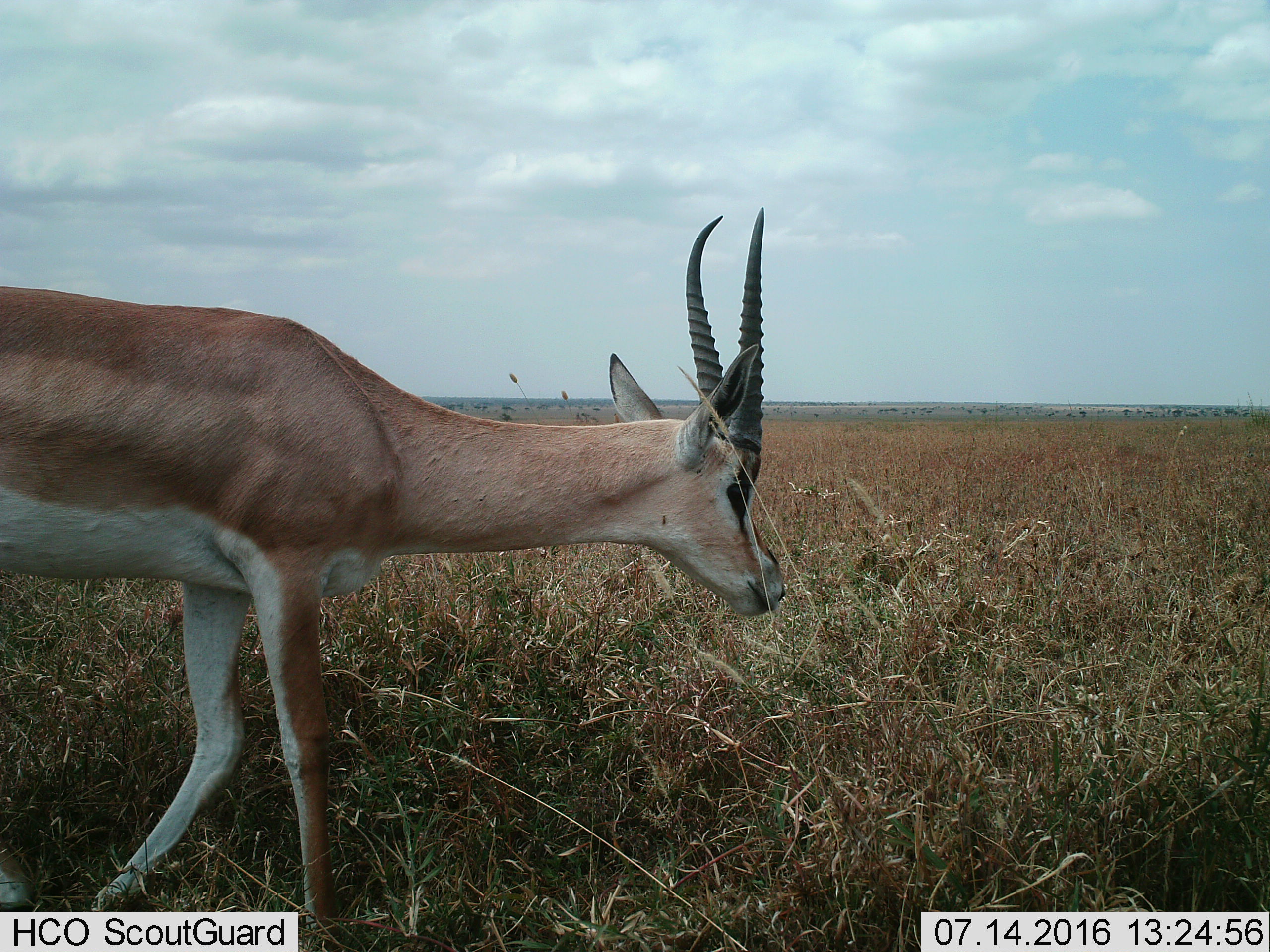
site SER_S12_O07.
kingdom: Animalia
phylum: Chordata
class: Mammalia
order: Artiodactyla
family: Bovidae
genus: Nanger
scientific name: Nanger granti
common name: grant's gazelle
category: gazellegrants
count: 1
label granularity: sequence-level